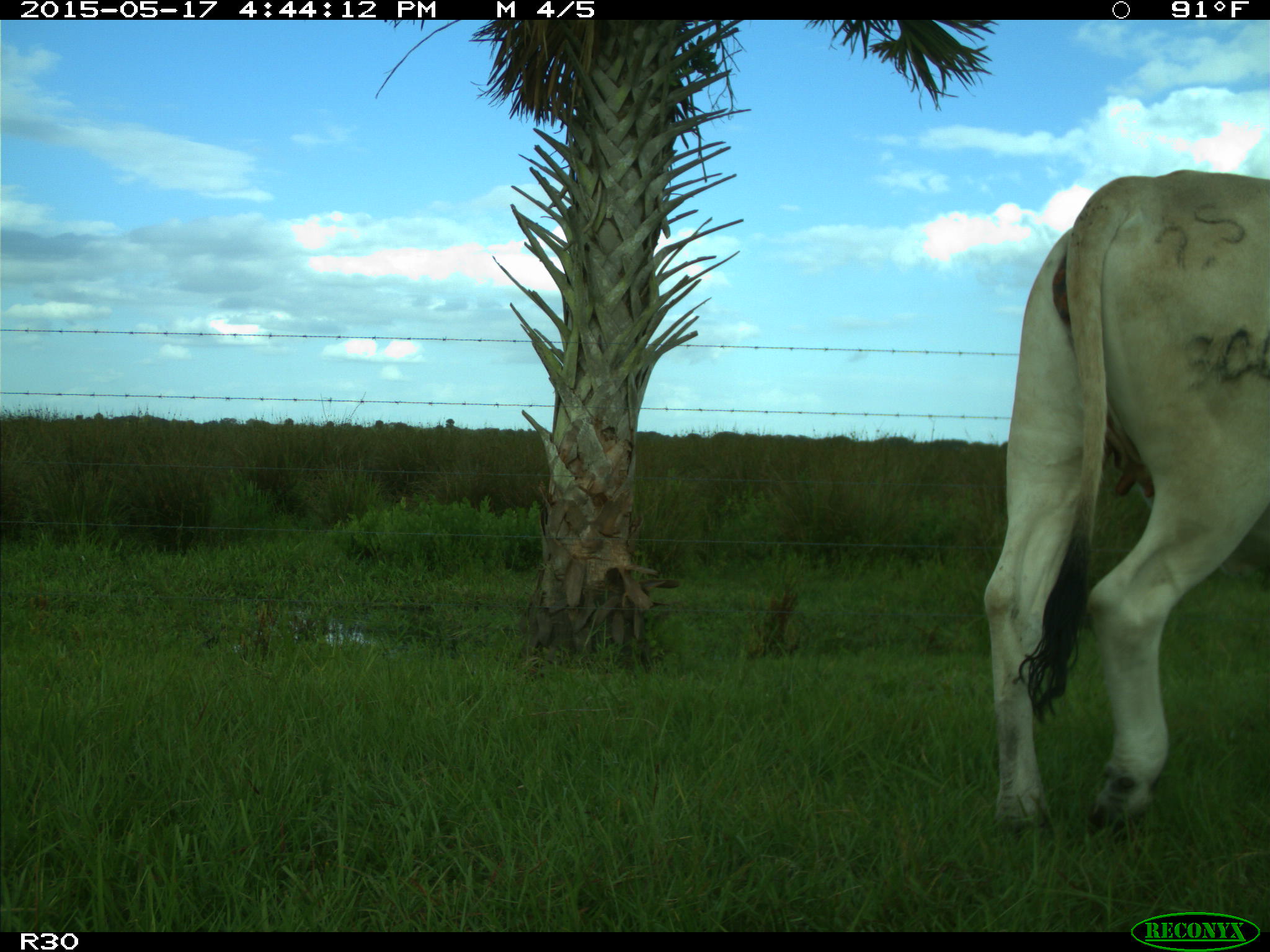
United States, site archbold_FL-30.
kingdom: Animalia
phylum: Chordata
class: Mammalia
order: Artiodactyla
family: Bovidae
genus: Bos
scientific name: Bos taurus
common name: domestic cow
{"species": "Bos taurus (domestic cow)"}